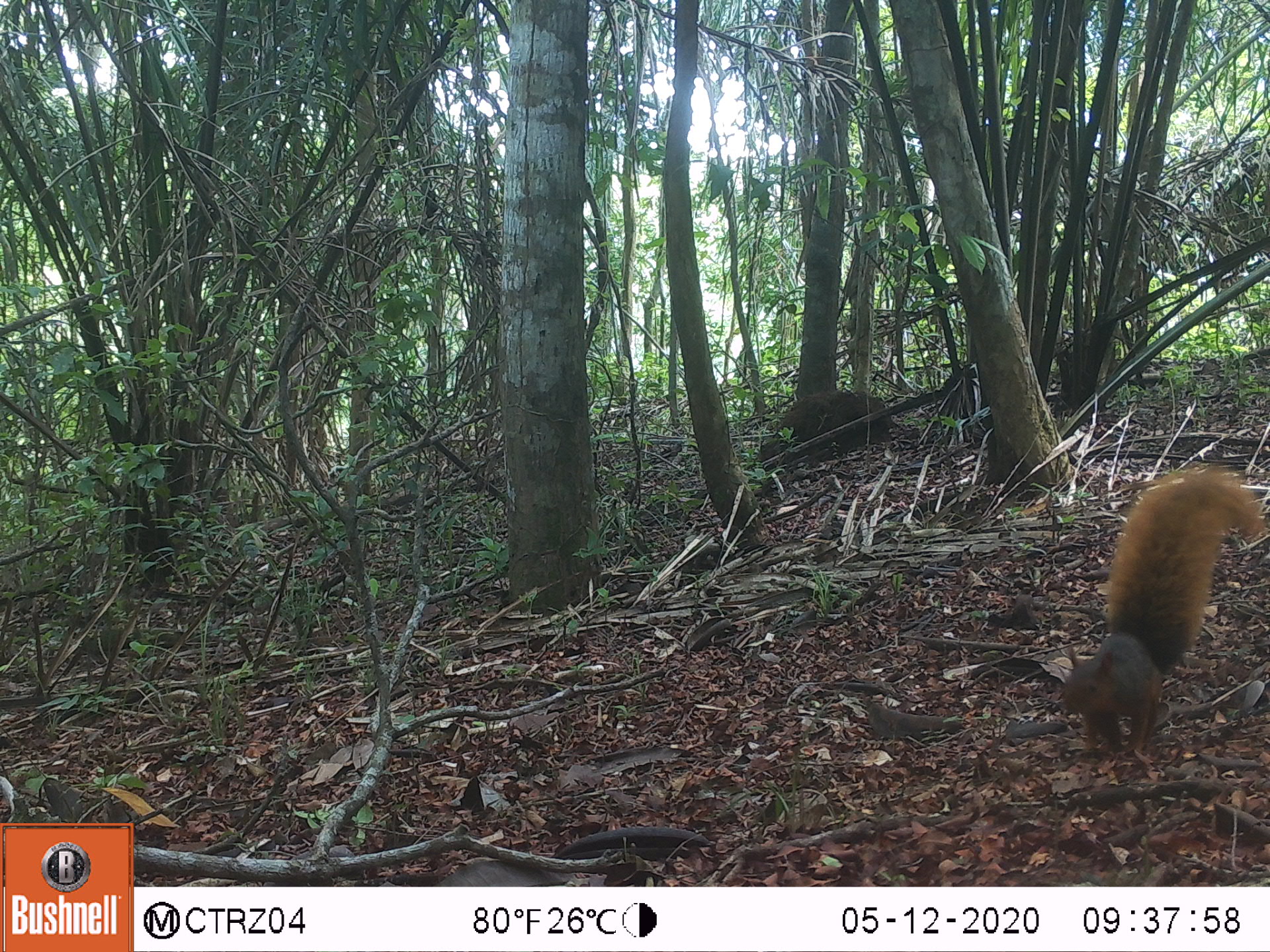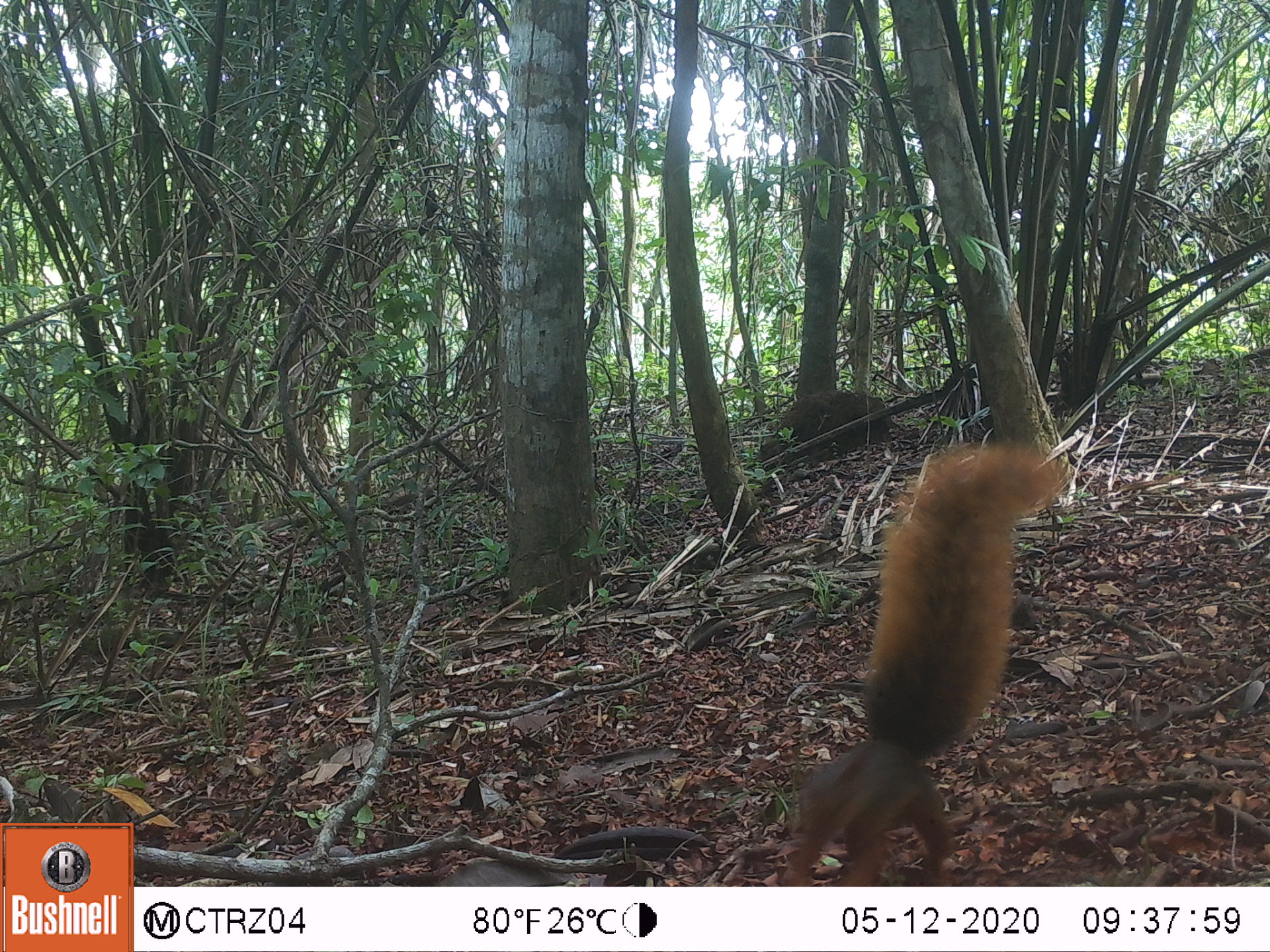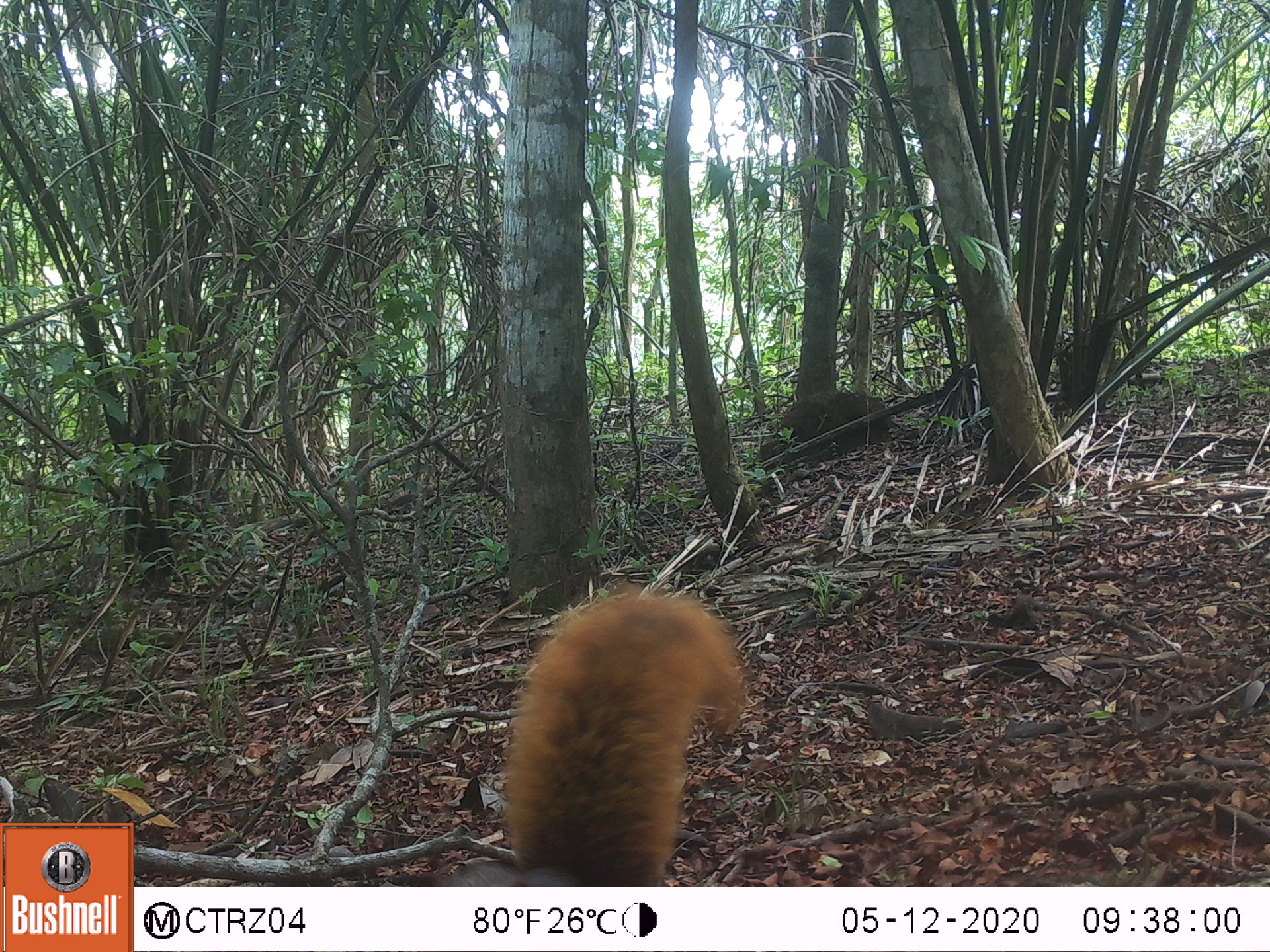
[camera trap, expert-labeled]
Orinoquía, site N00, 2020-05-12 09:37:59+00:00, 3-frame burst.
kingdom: Animalia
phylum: Chordata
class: Mammalia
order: Rodentia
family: Sciuridae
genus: Sciurus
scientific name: Sciurus igniventris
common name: northern amazon red squirrel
Northern amazon red squirrel (Sciurus igniventris).